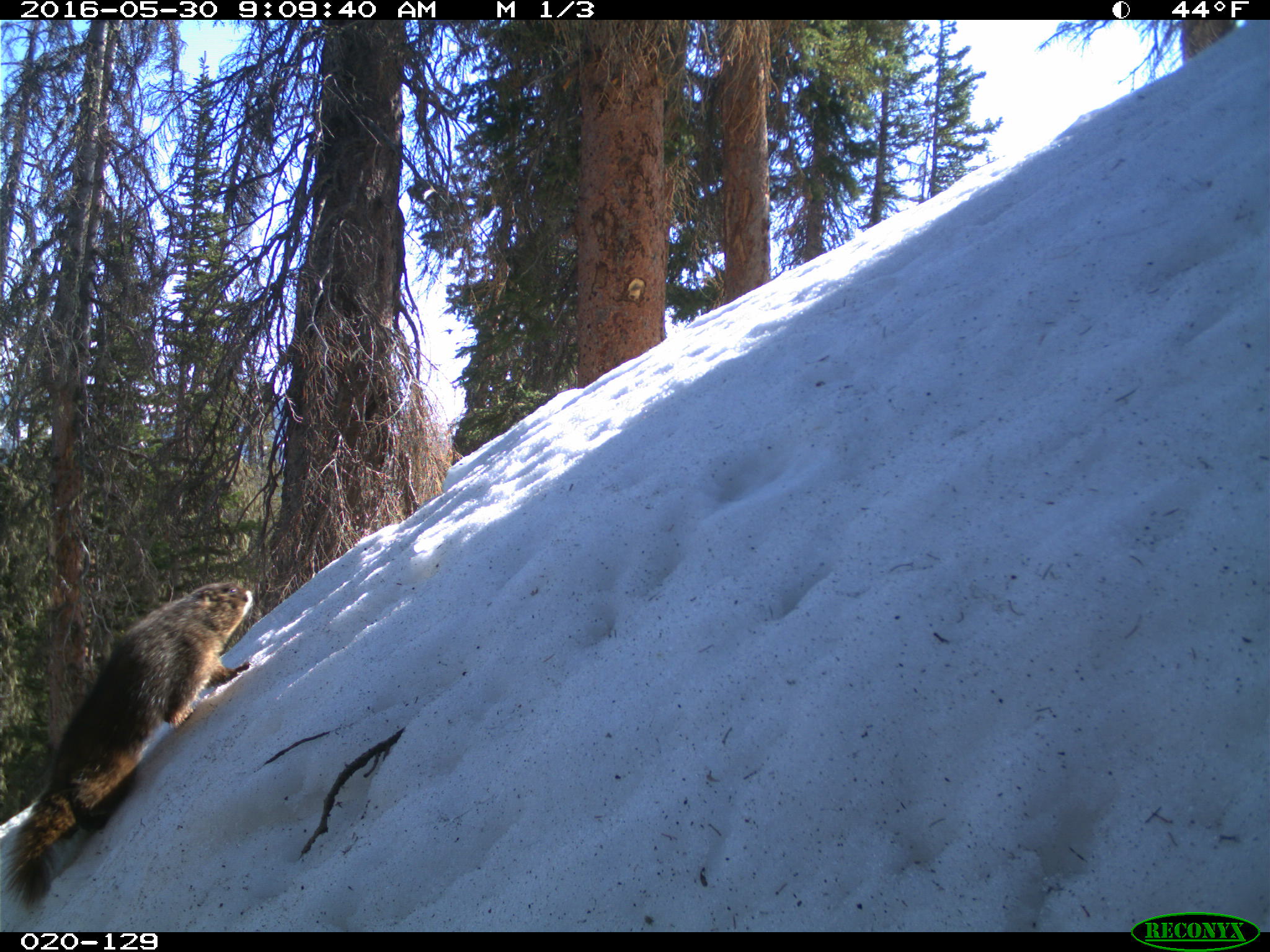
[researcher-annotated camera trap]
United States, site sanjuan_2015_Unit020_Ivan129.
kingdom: Animalia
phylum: Chordata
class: Mammalia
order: Rodentia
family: Sciuridae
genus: Marmota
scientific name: Marmota flaviventris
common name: yellow-bellied marmot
Marmota flaviventris (yellow-bellied marmot).